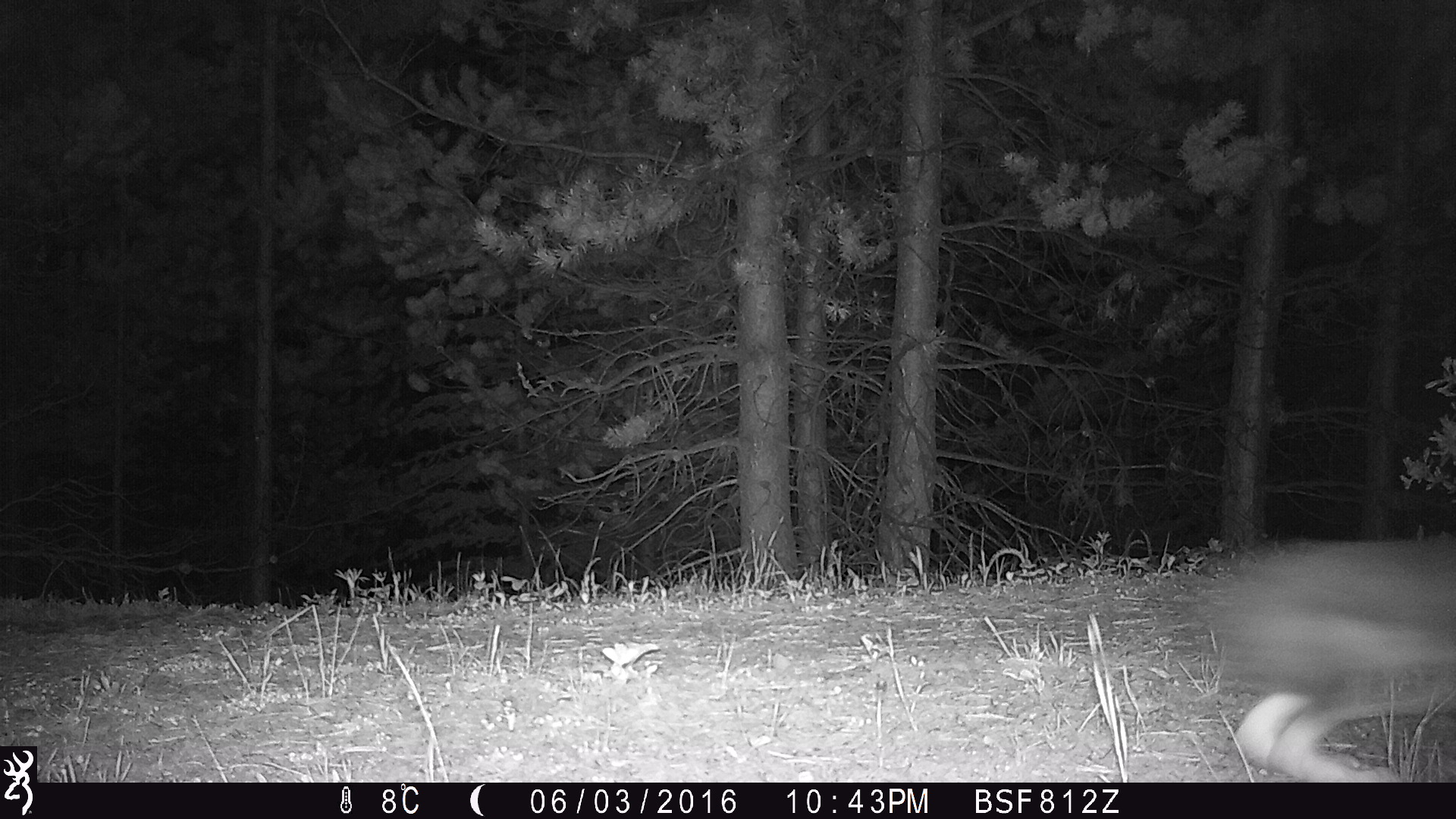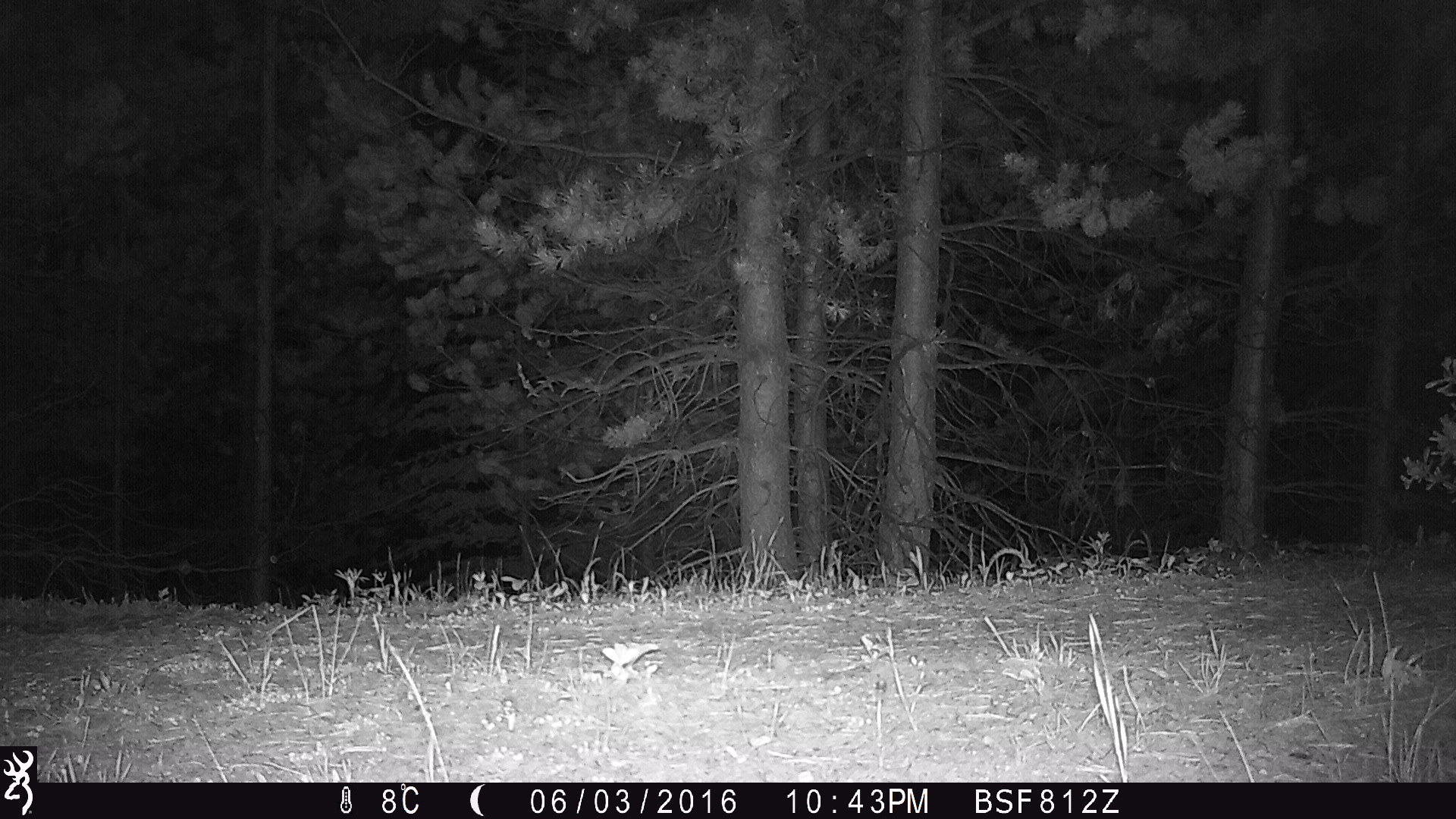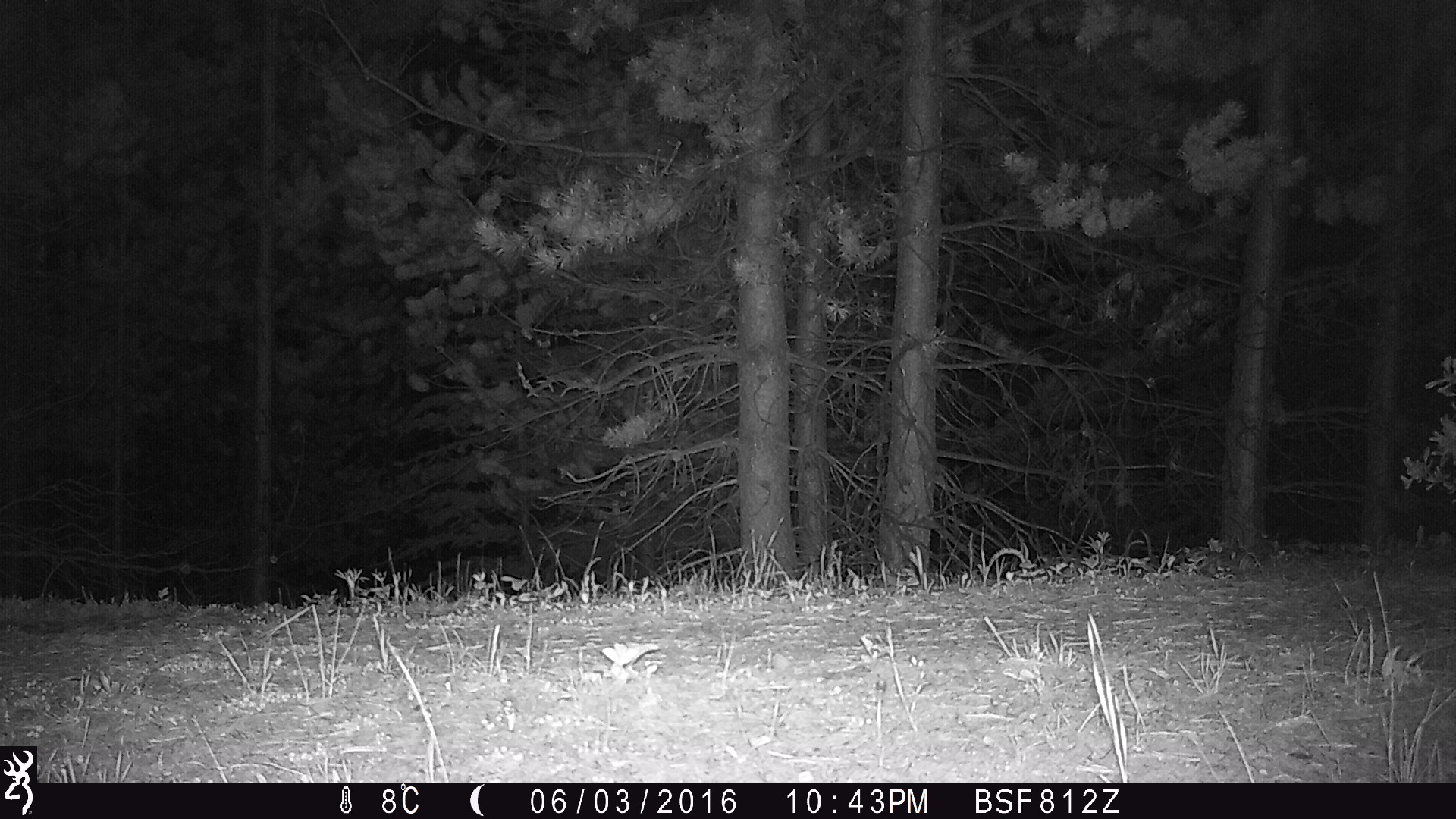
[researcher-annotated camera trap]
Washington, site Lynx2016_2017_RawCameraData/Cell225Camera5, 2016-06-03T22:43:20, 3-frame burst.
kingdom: Animalia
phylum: Chordata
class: Mammalia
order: Lagomorpha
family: Leporidae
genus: Lepus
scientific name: Lepus americanus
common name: snowshoe hare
Lepus americanus (snowshoe hare). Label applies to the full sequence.